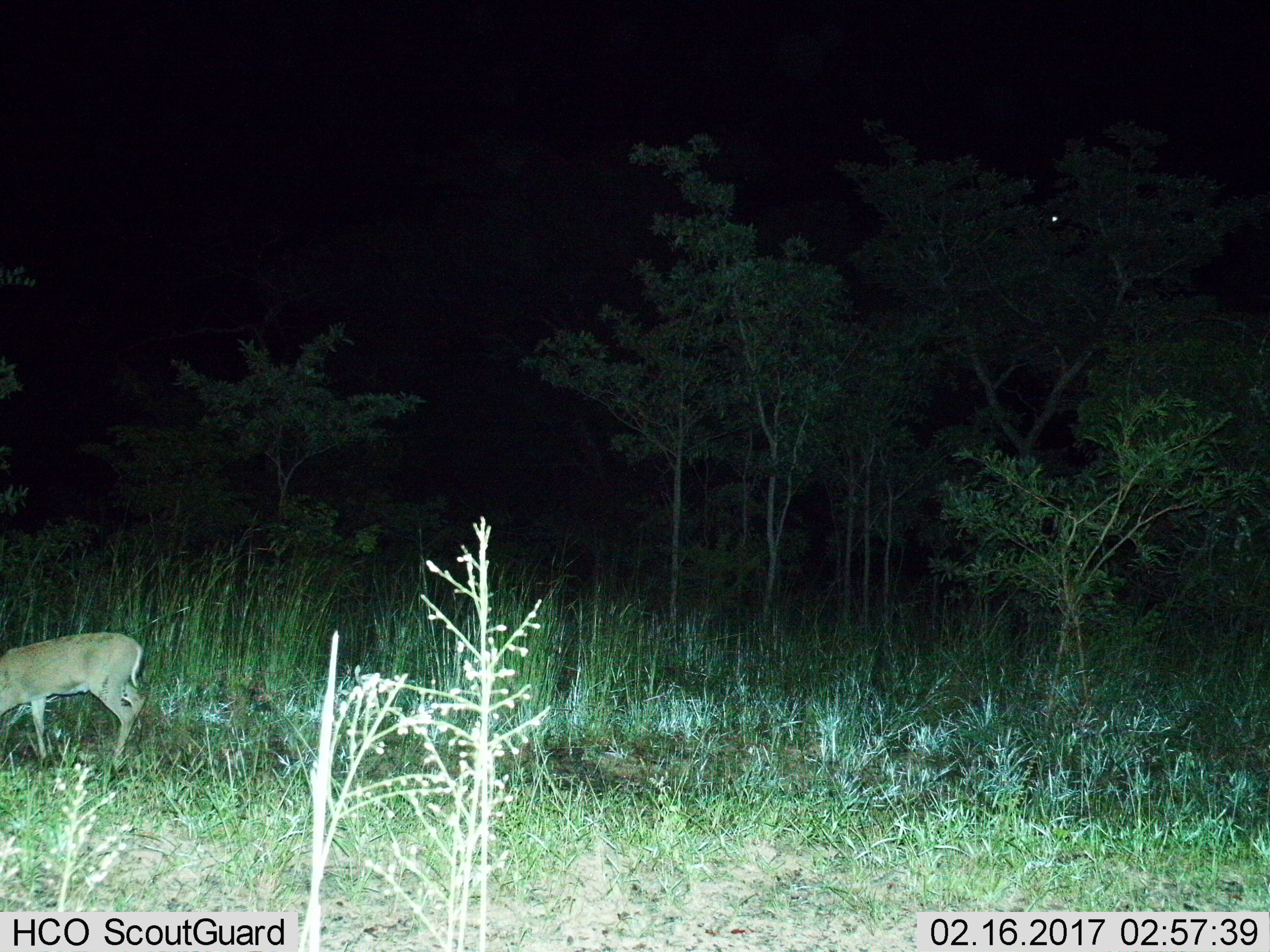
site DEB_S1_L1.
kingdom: Animalia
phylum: Chordata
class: Mammalia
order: Artiodactyla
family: Bovidae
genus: Sylvicapra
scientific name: Sylvicapra grimmia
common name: common duiker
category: duikercommongrey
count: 1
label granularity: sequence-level